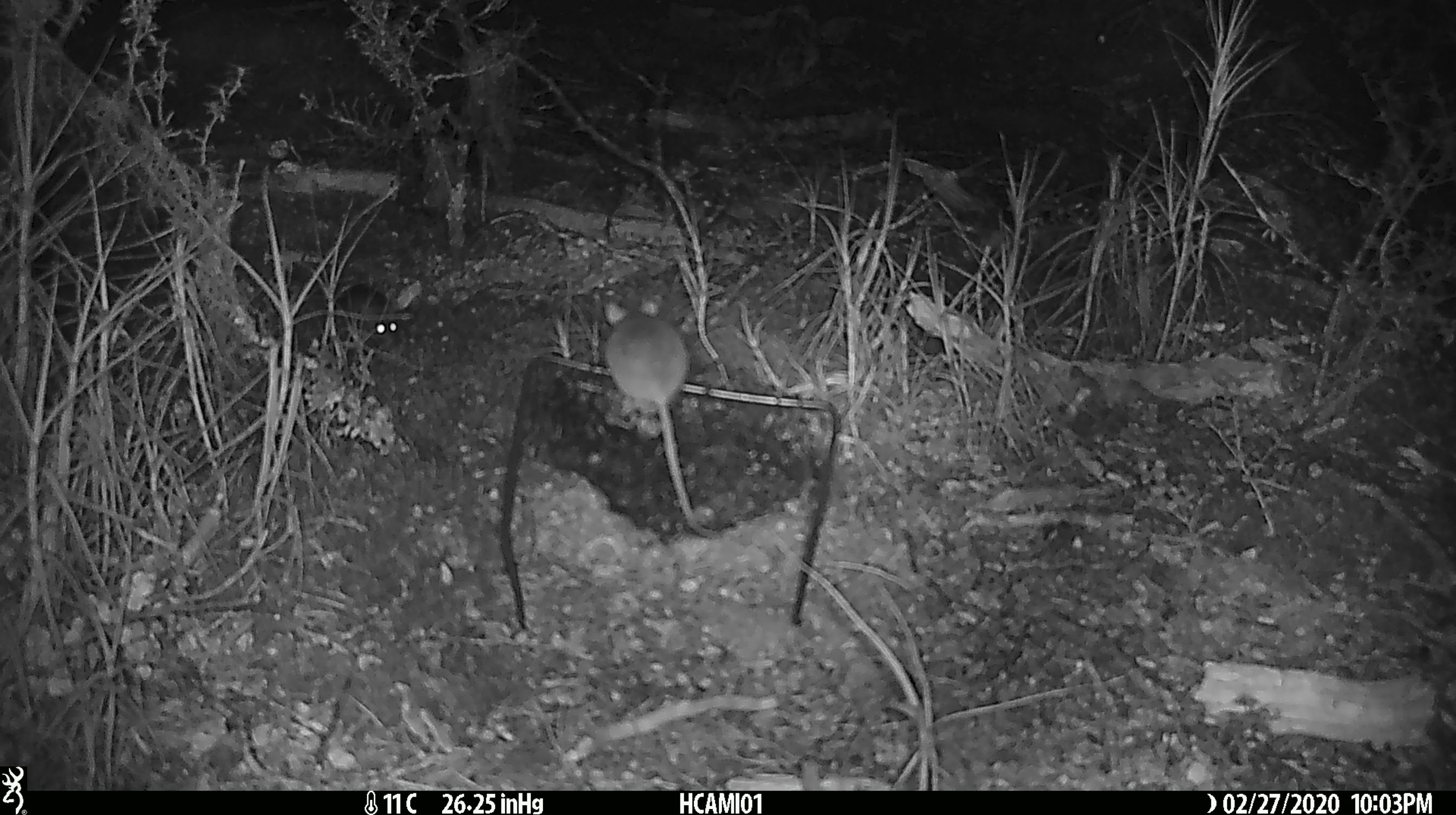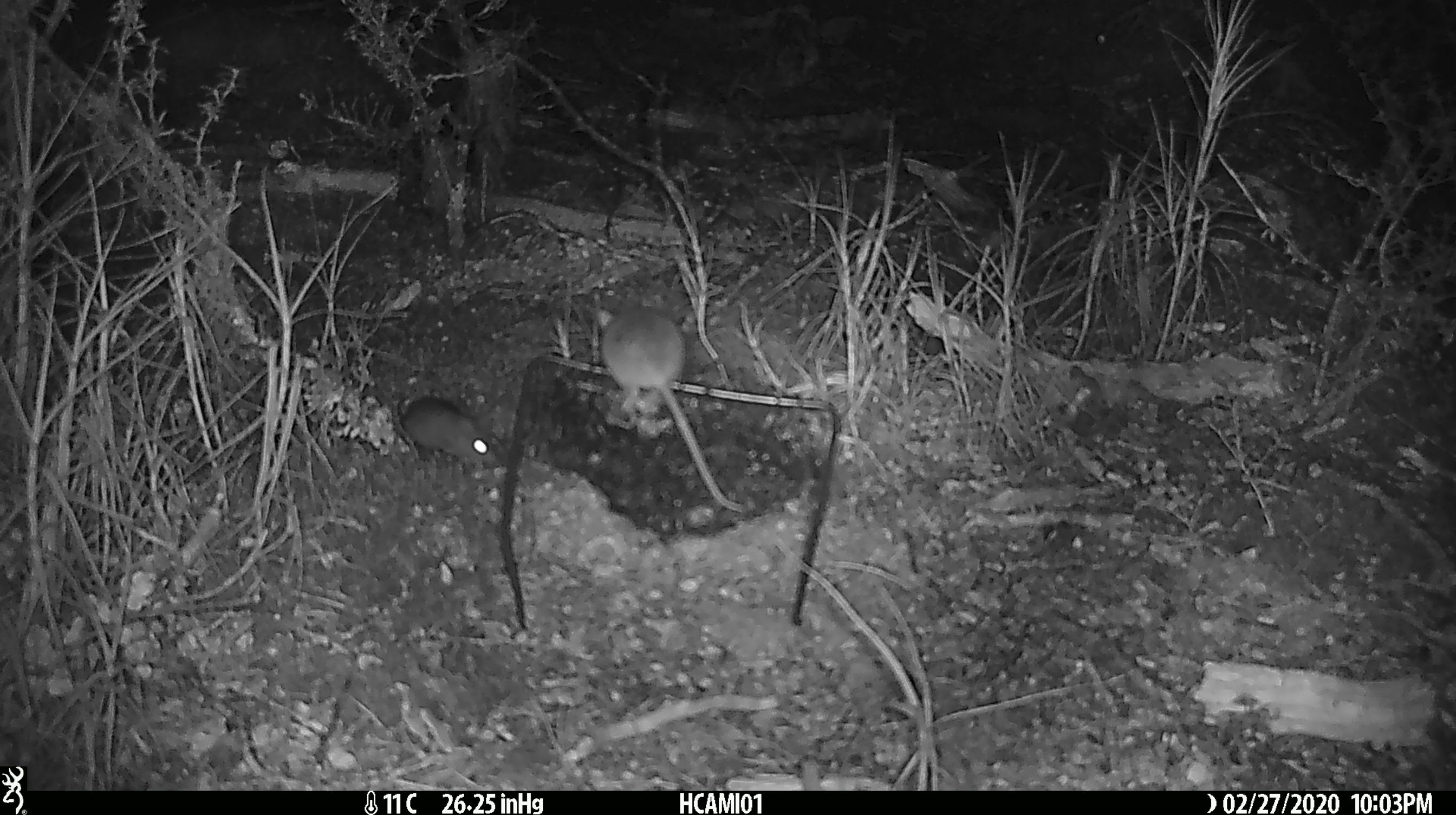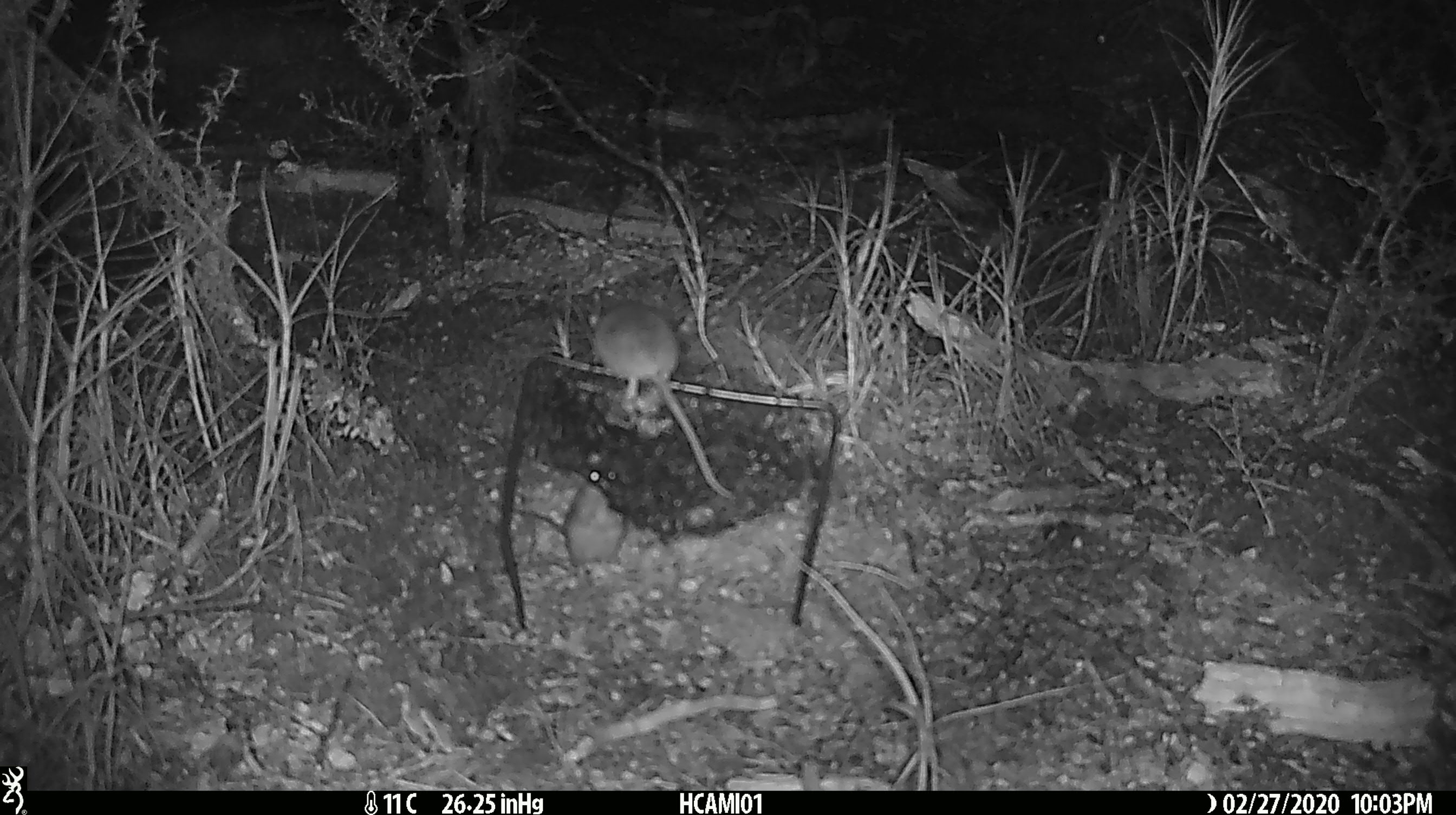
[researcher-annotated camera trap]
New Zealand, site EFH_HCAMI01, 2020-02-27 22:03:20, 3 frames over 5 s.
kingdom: Animalia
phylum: Chordata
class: Mammalia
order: Rodentia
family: Muridae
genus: Mus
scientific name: Mus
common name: mouse